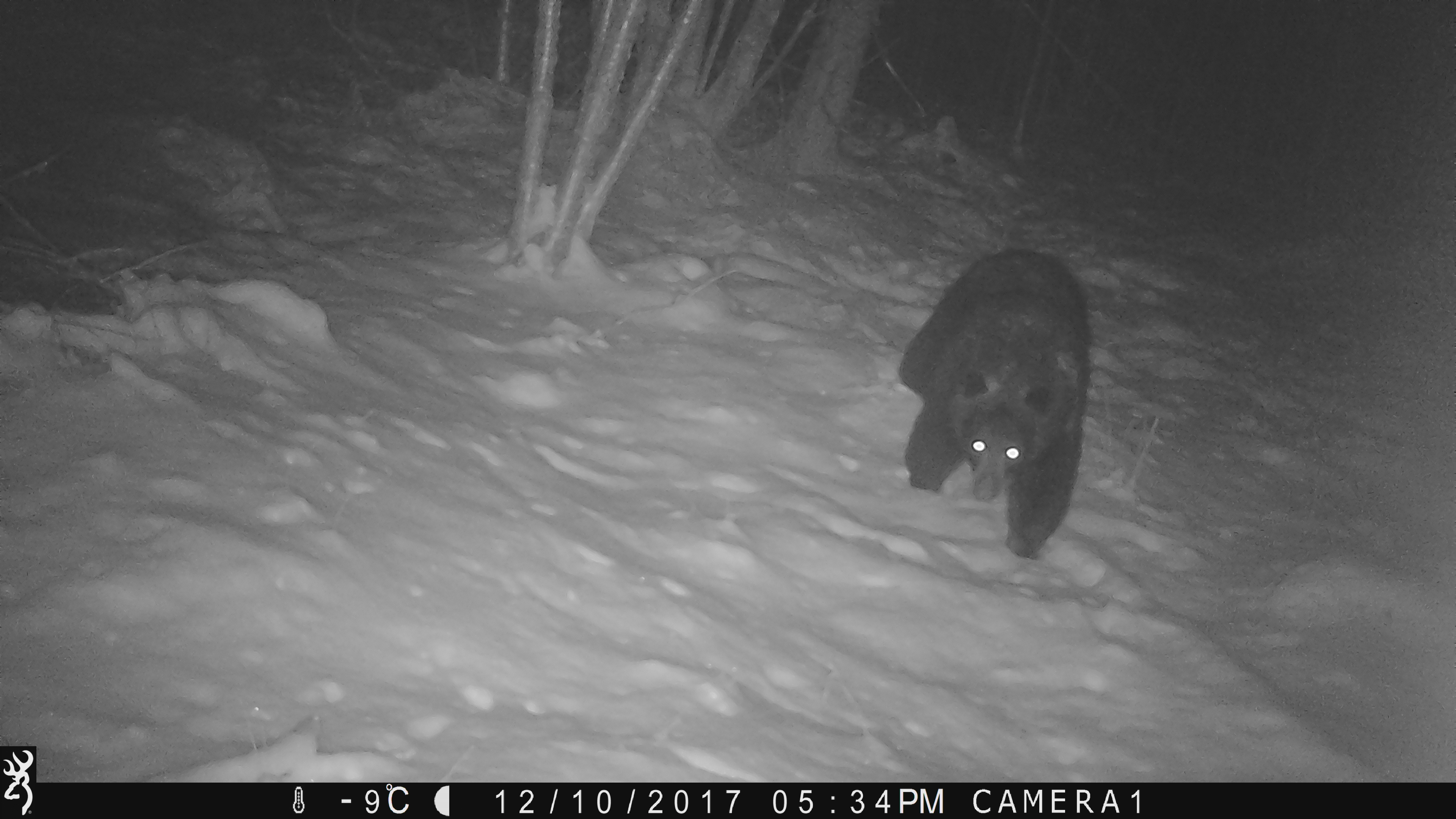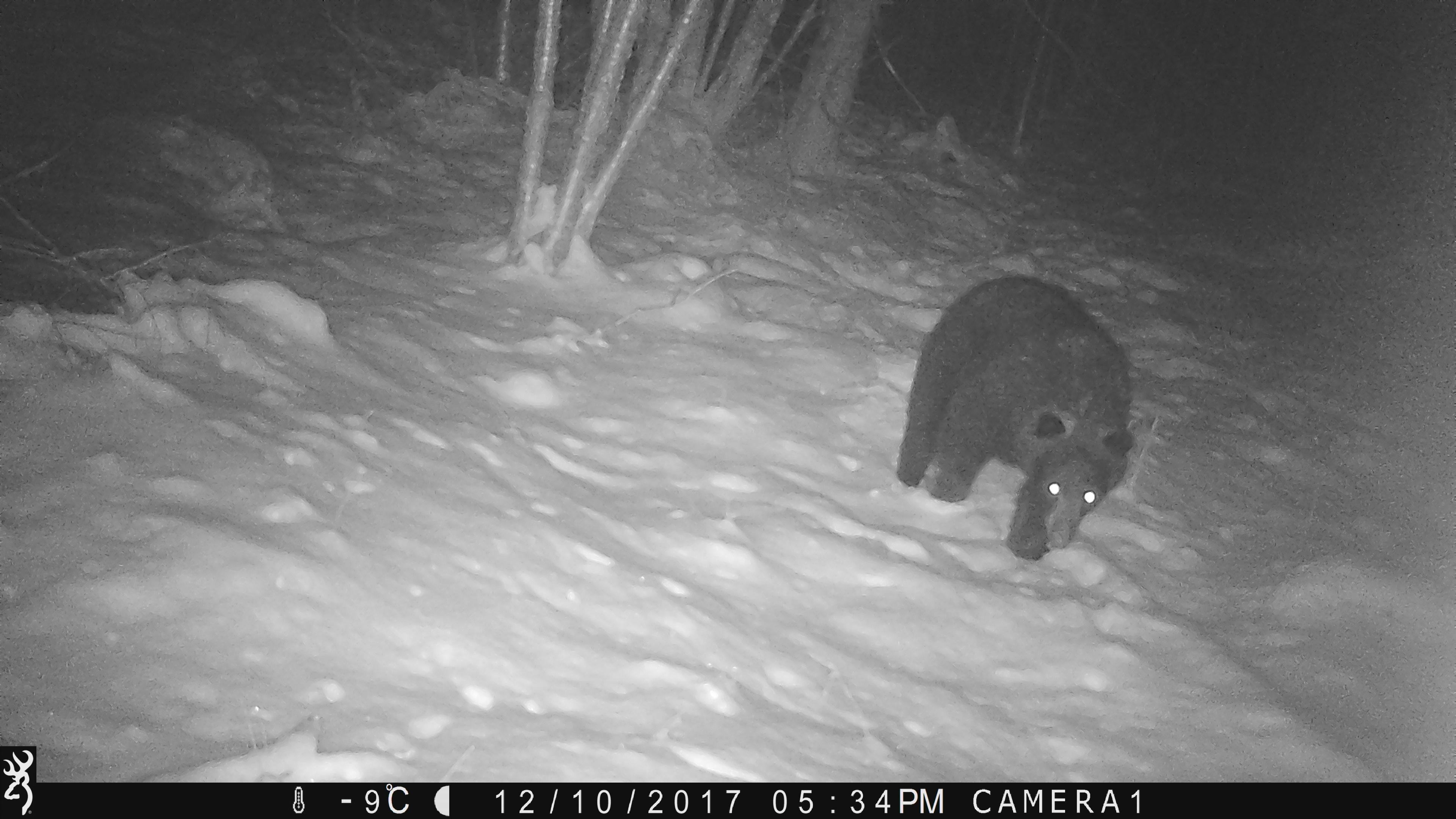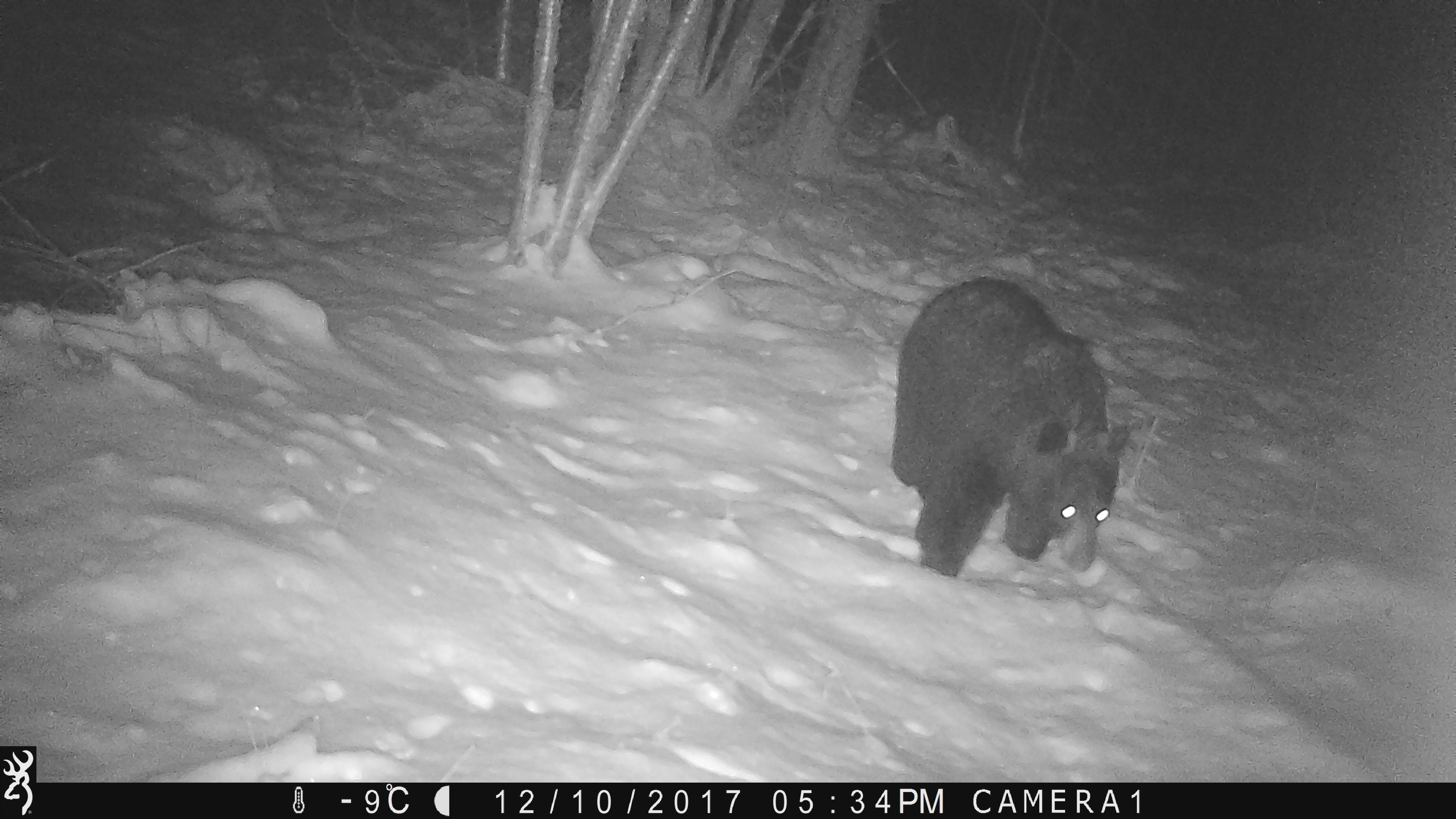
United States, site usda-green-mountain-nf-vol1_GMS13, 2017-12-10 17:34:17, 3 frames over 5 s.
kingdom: Animalia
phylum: Chordata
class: Mammalia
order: Carnivora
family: Ursidae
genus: Ursus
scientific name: Ursus americanus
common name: black bear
Black bear (Ursus americanus).